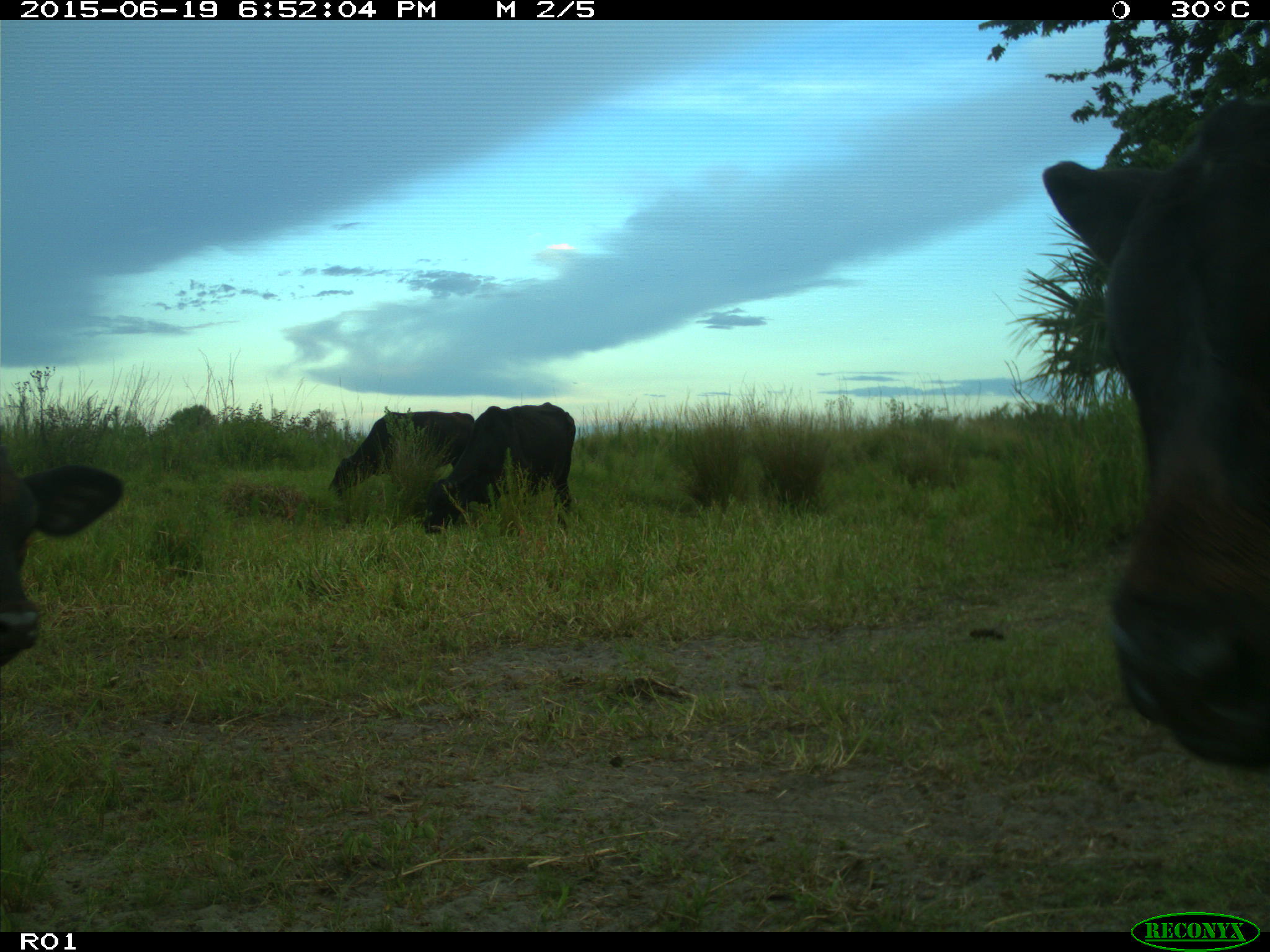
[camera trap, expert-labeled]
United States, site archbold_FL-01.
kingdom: Animalia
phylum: Chordata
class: Mammalia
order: Artiodactyla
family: Bovidae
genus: Bos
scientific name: Bos taurus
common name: domestic cow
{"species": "Bos taurus (domestic cow)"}